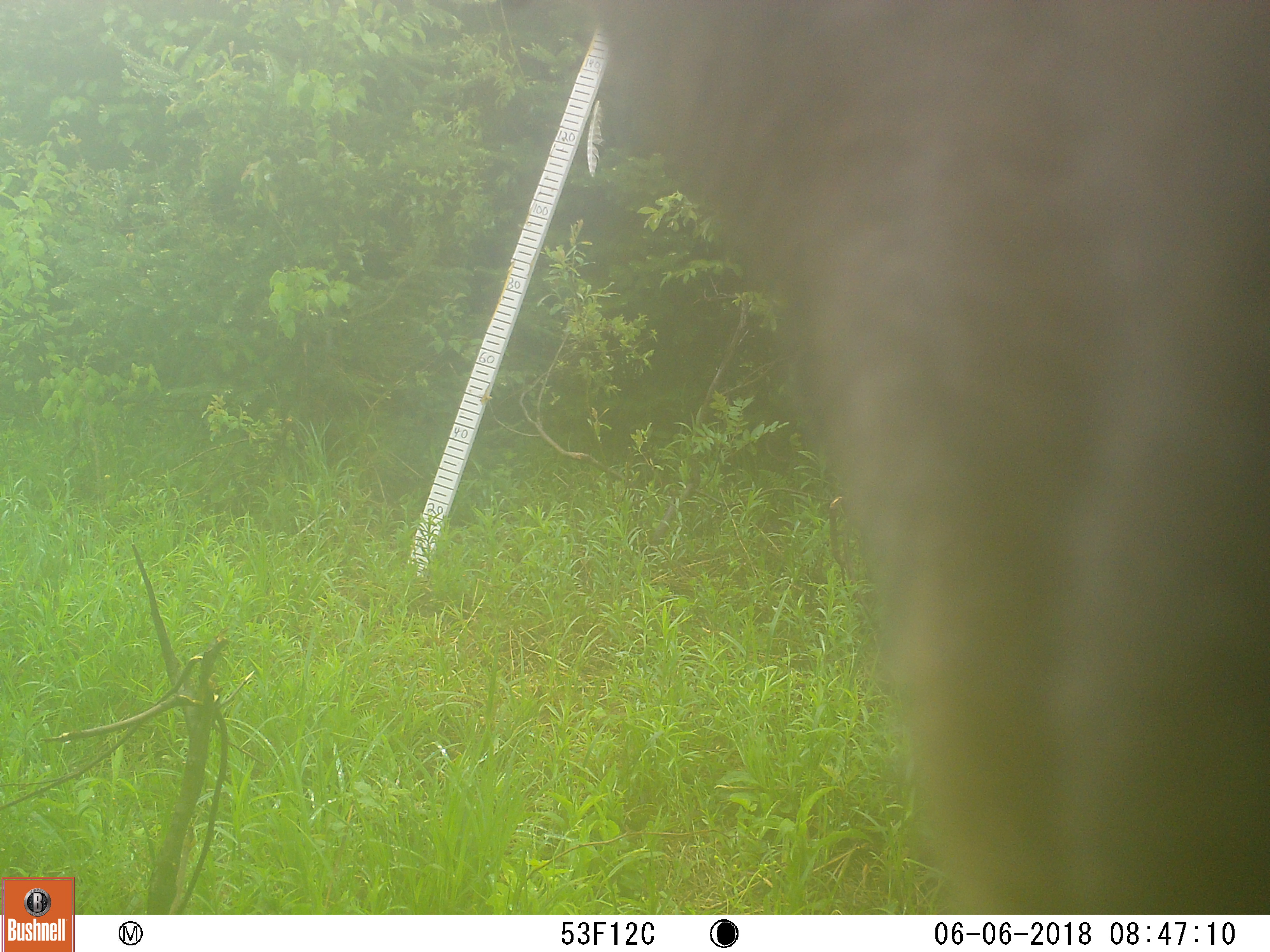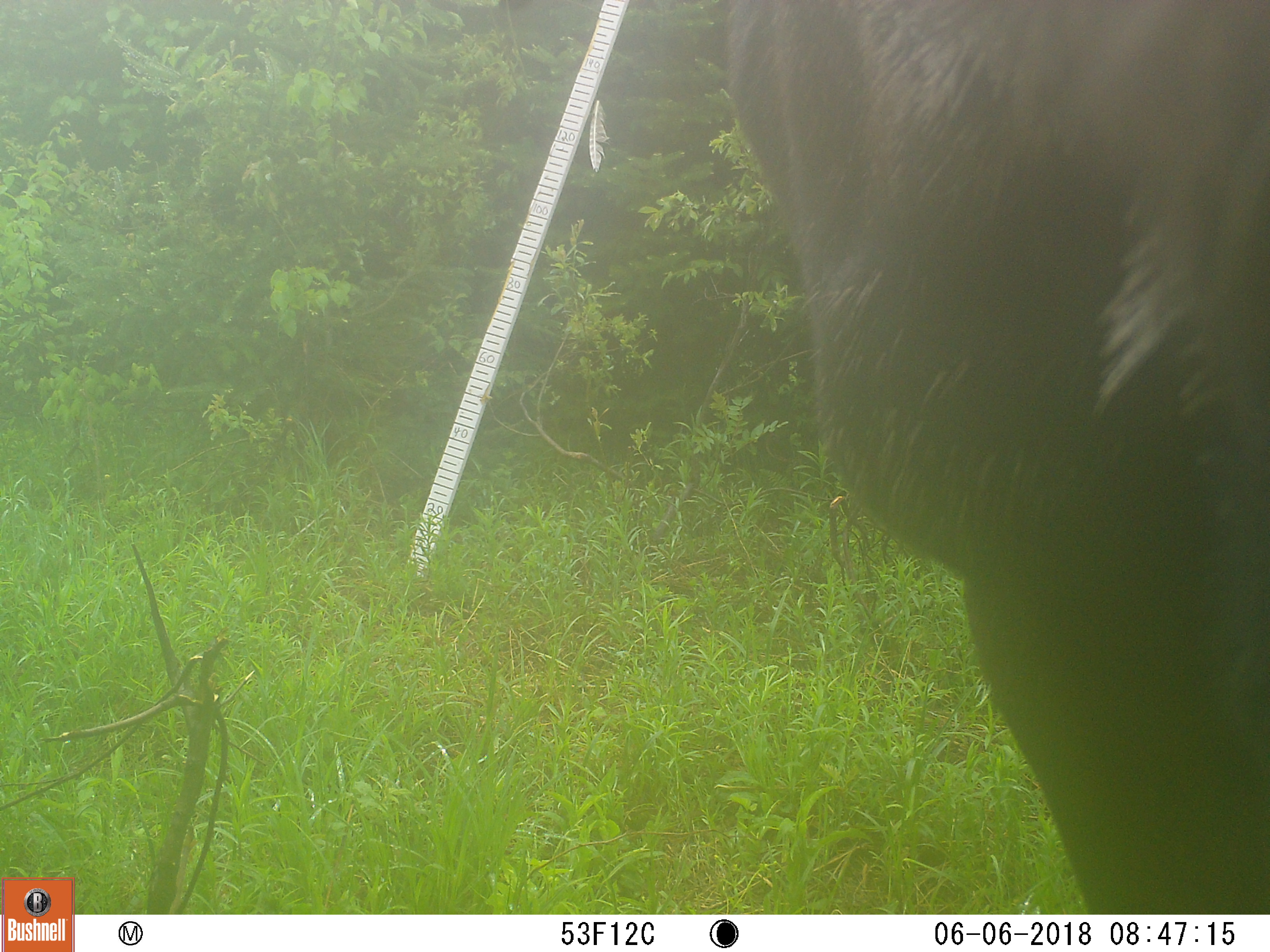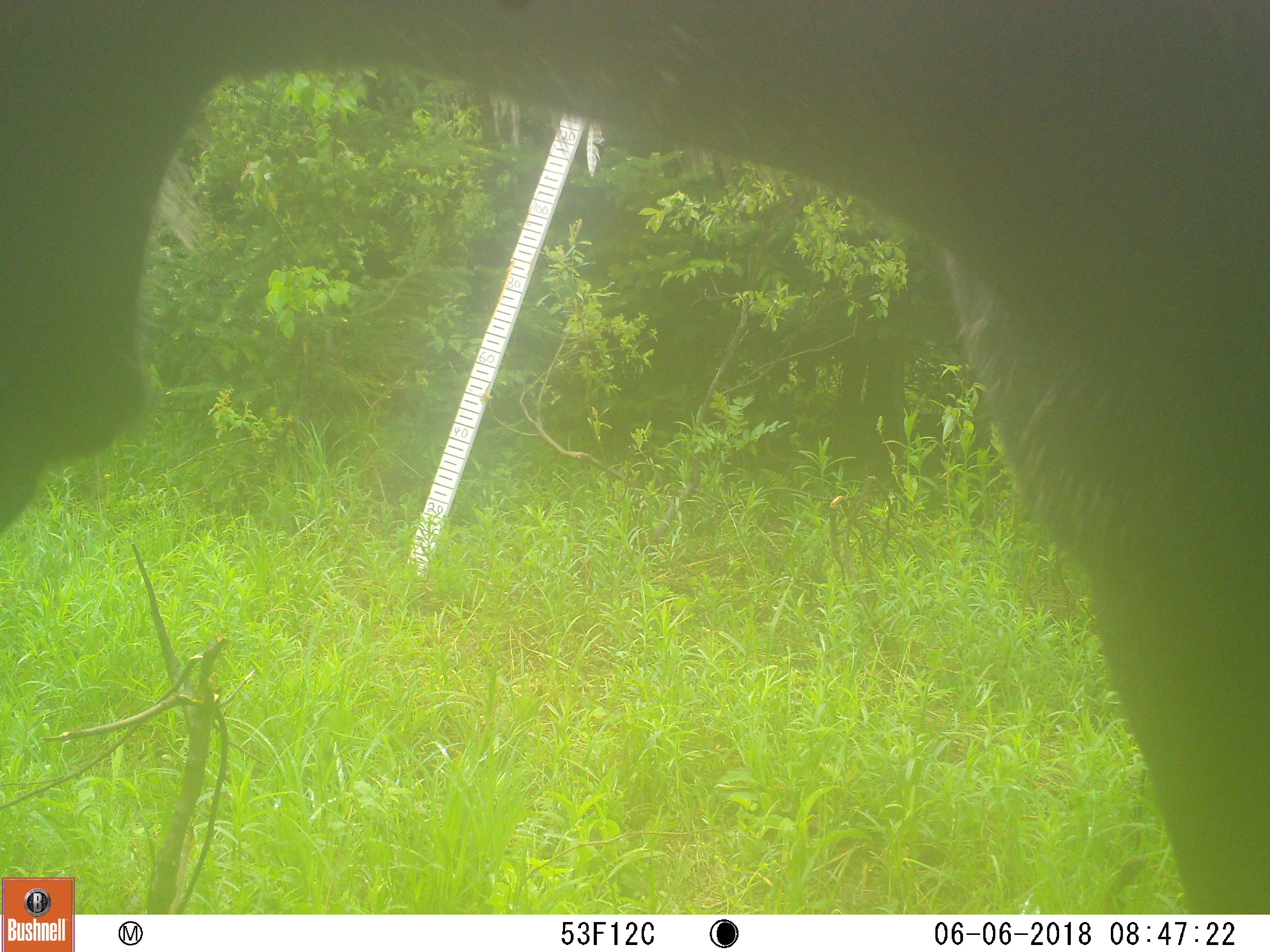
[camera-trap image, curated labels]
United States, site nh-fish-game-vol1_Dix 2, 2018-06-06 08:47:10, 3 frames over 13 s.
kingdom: Animalia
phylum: Chordata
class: Mammalia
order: Artiodactyla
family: Cervidae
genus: Alces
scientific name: Alces alces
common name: moose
Moose (Alces alces).